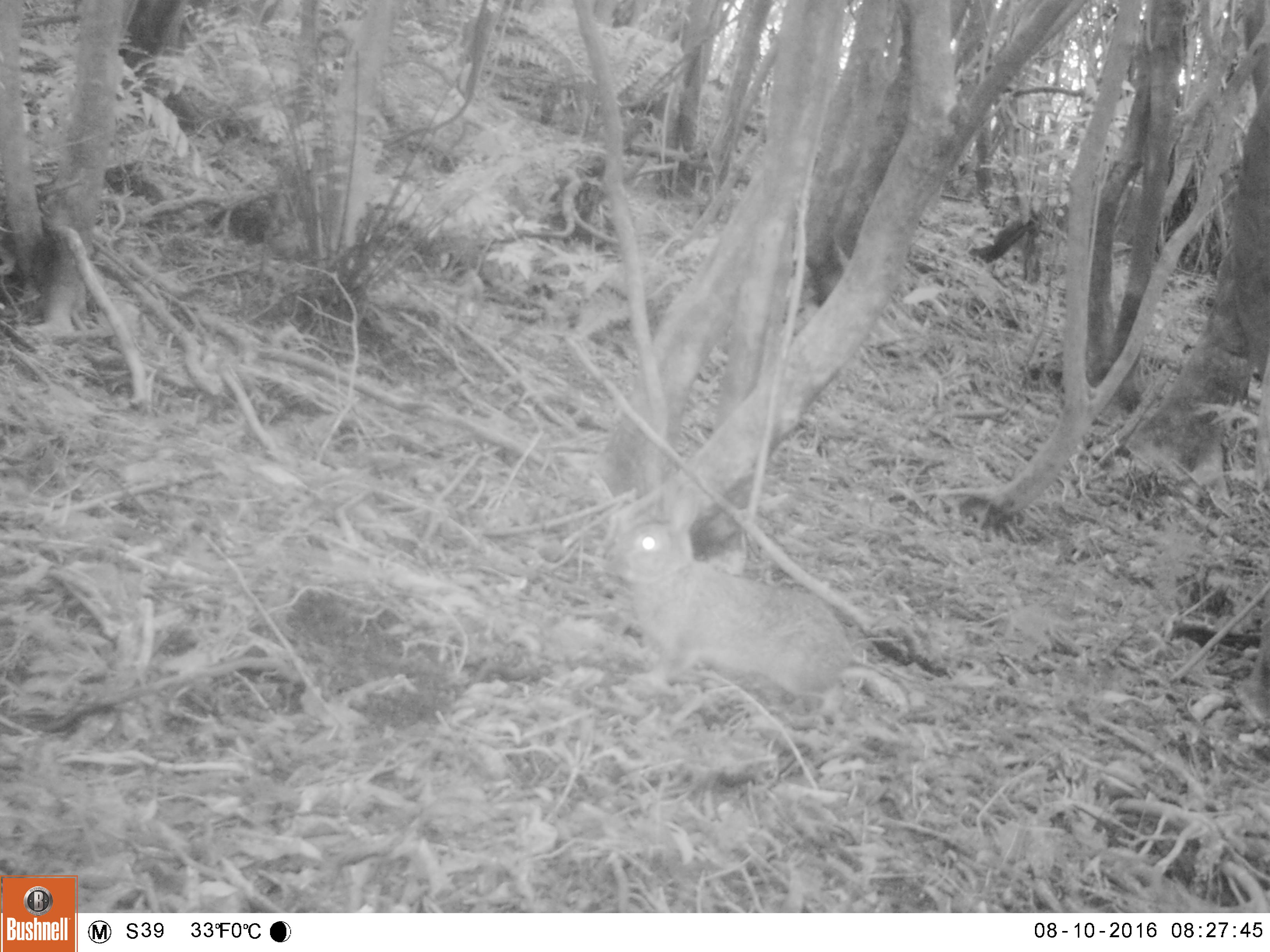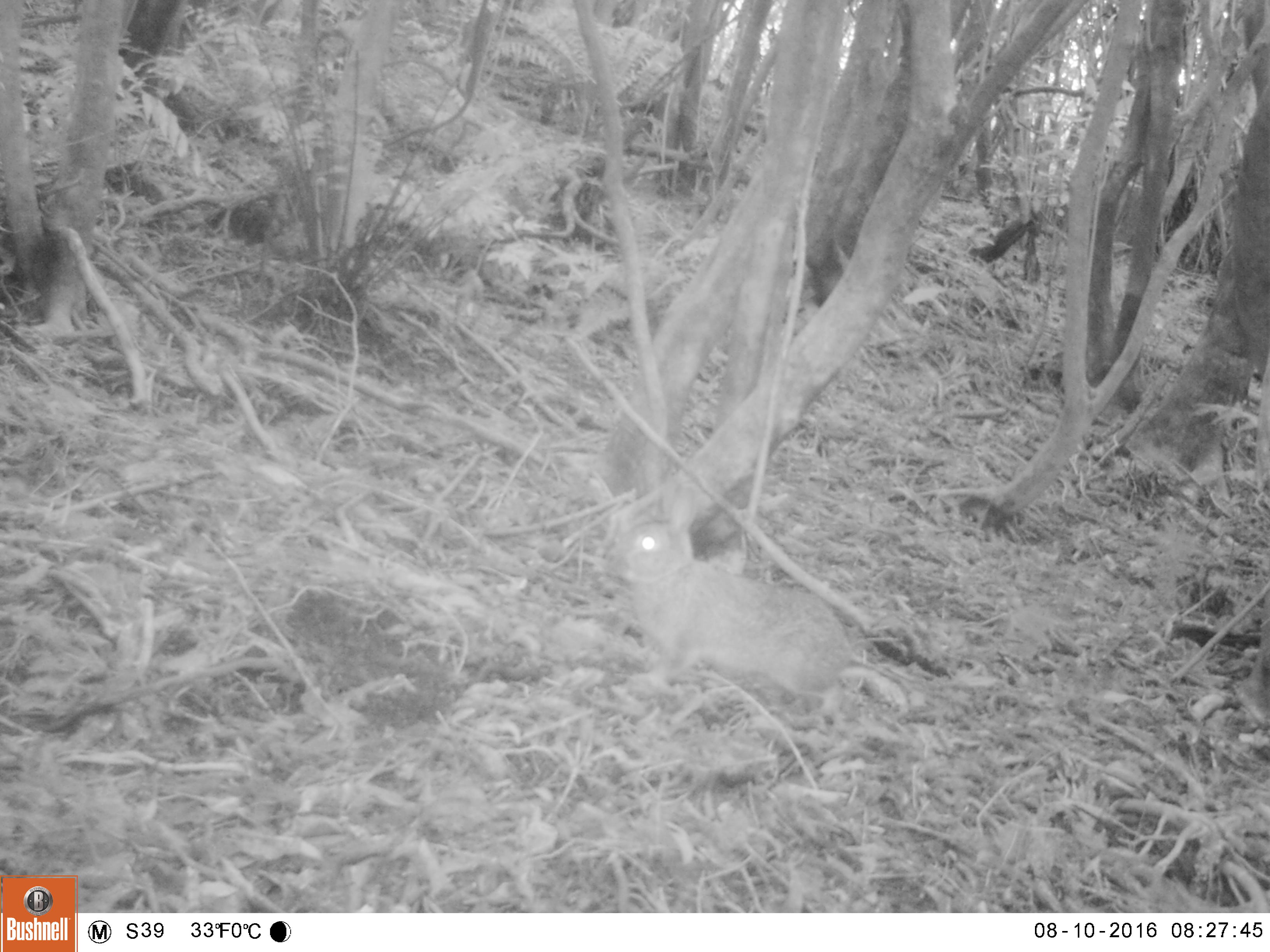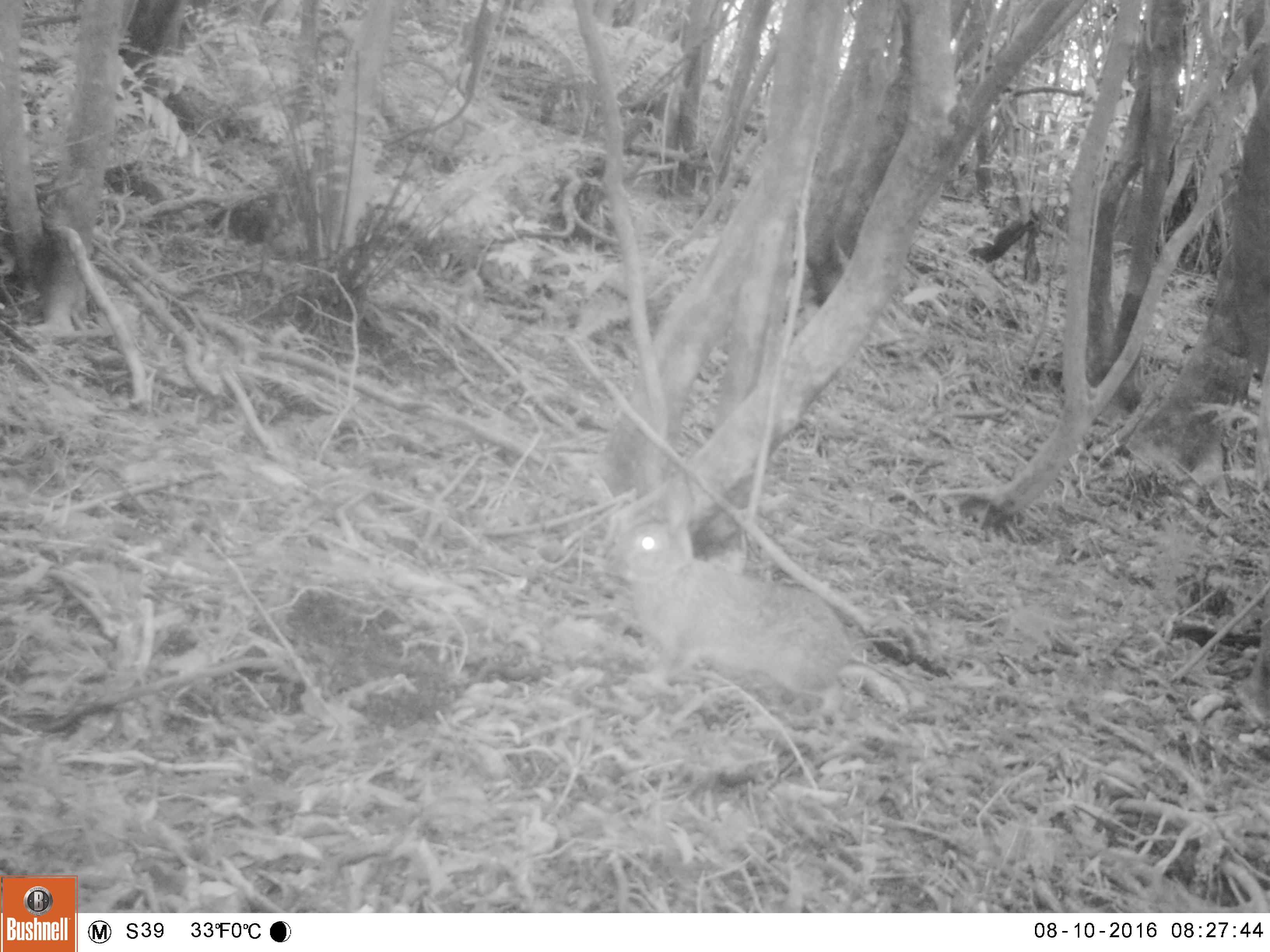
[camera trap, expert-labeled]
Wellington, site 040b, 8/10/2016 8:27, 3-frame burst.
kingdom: Animalia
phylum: Chordata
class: Mammalia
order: Lagomorpha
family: Leporidae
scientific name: Leporidae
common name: rabbit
Rabbit (Leporidae).